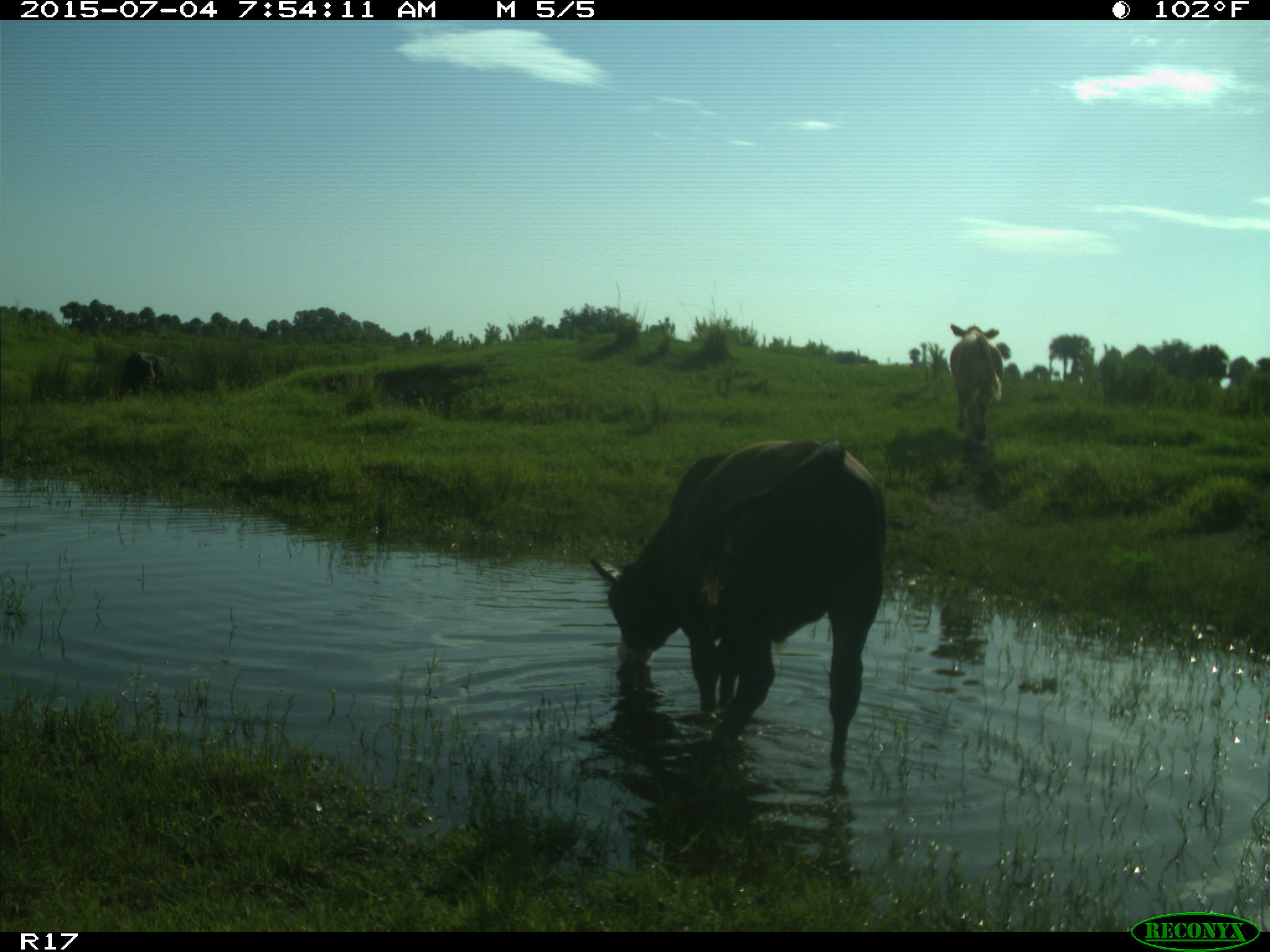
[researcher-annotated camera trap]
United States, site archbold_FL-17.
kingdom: Animalia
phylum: Chordata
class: Mammalia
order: Artiodactyla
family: Bovidae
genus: Bos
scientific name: Bos taurus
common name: domestic cow